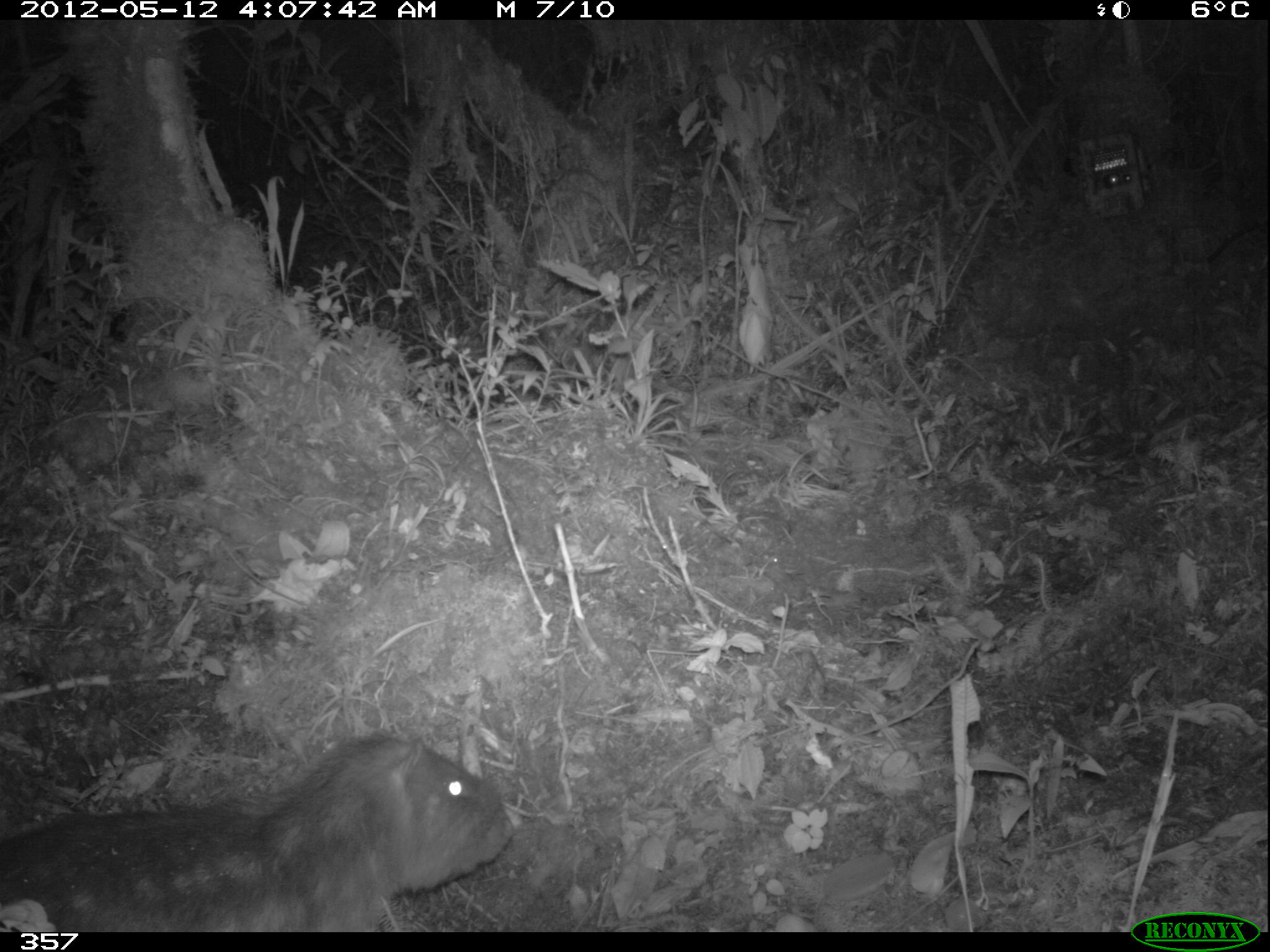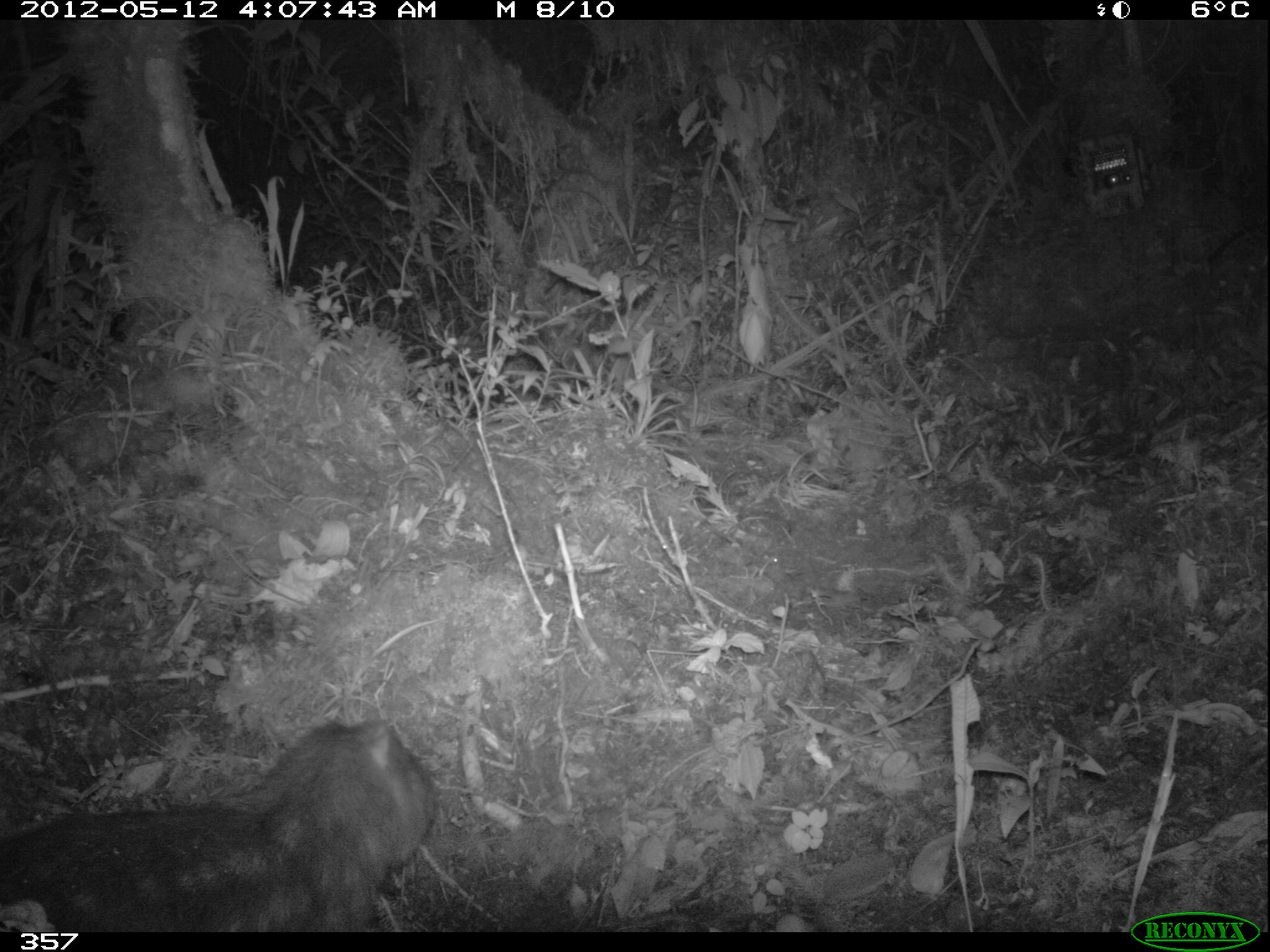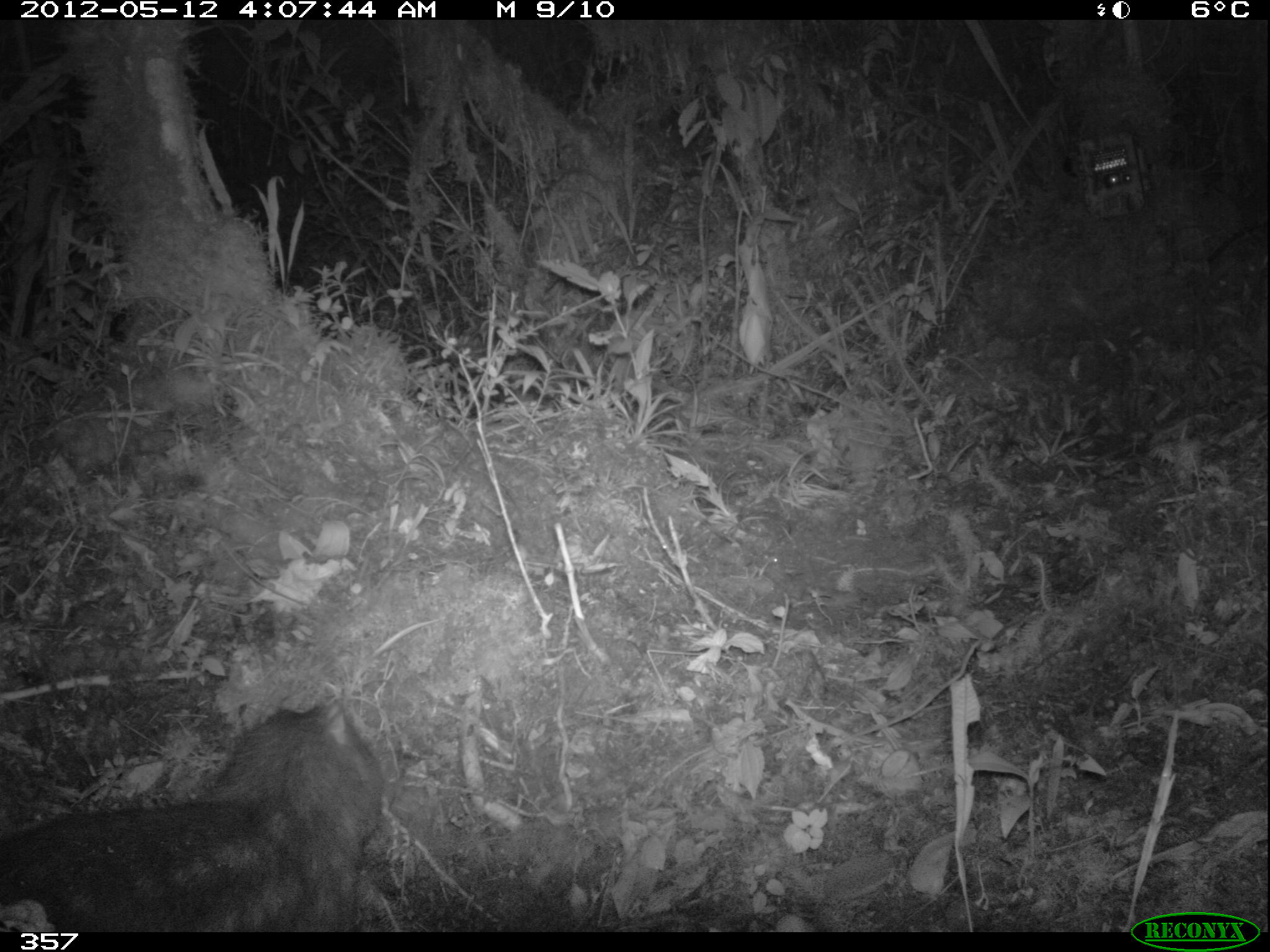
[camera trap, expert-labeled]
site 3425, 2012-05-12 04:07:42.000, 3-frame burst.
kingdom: Animalia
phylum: Chordata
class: Mammalia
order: Rodentia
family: Cuniculidae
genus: Cuniculus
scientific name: Cuniculus taczanowskii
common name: mountain paca